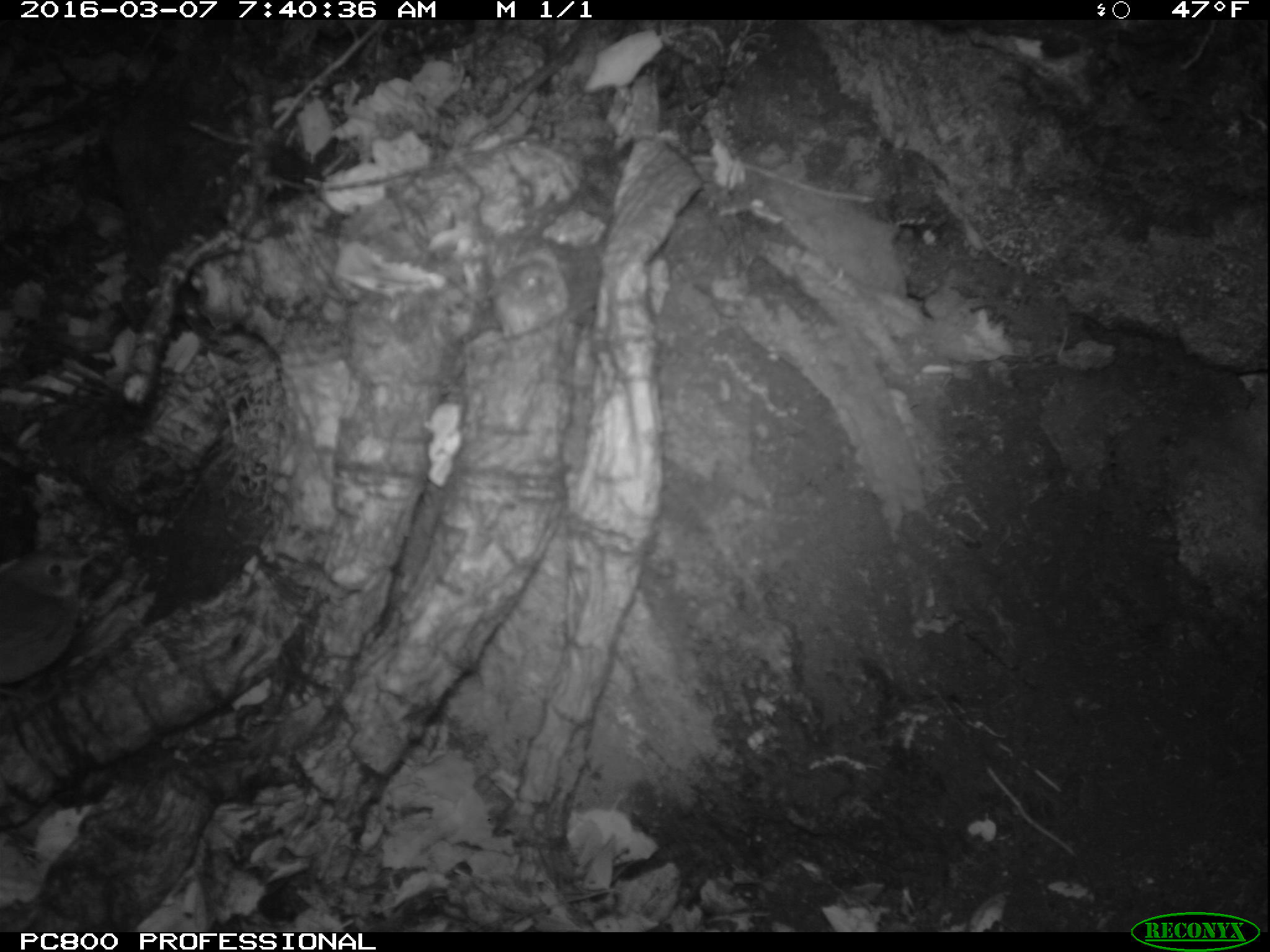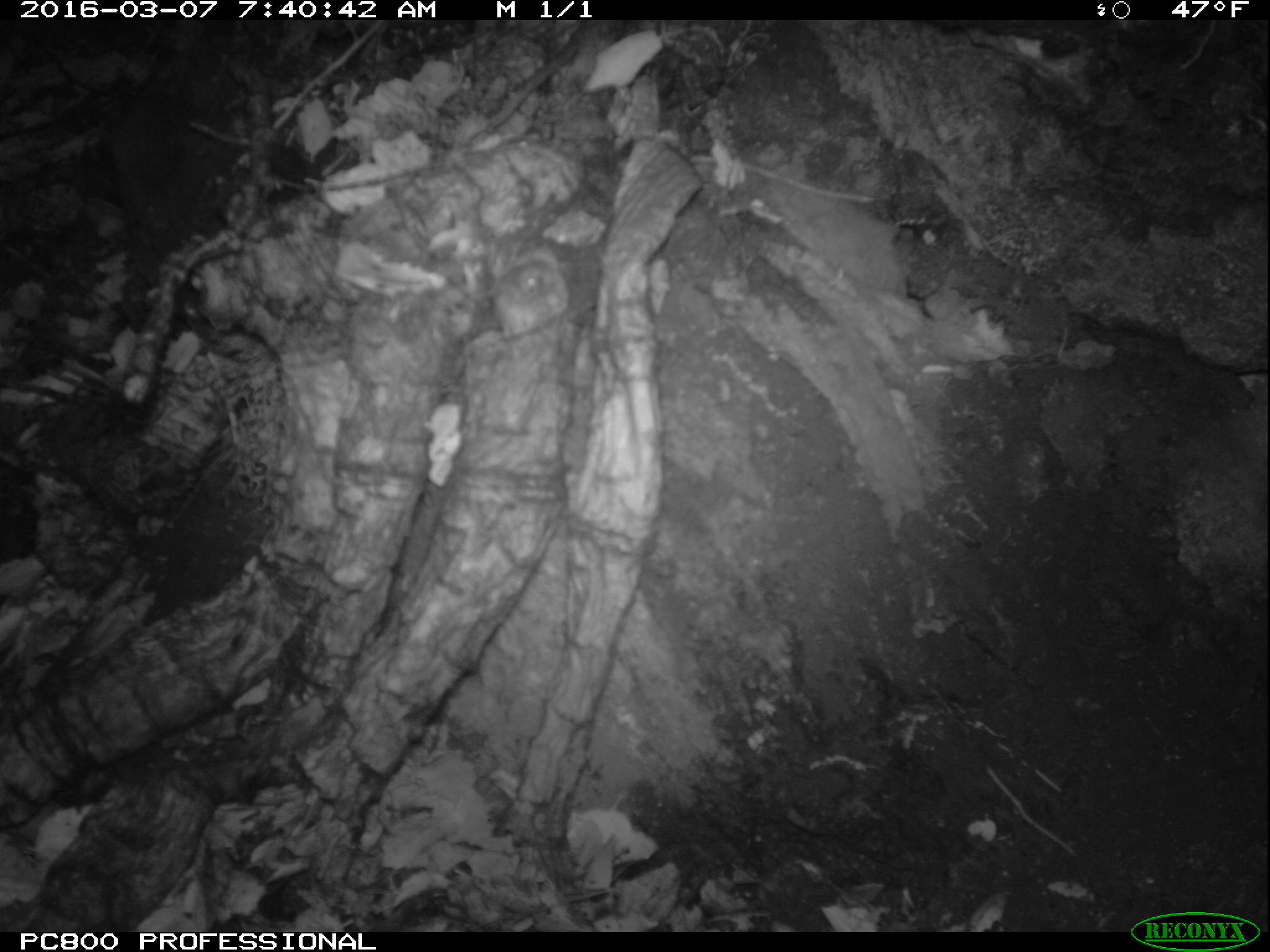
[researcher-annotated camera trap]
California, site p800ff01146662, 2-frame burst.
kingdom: Animalia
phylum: Chordata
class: Aves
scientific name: Aves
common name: bird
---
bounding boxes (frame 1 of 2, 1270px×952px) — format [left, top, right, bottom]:
bird: [0, 550, 93, 698]